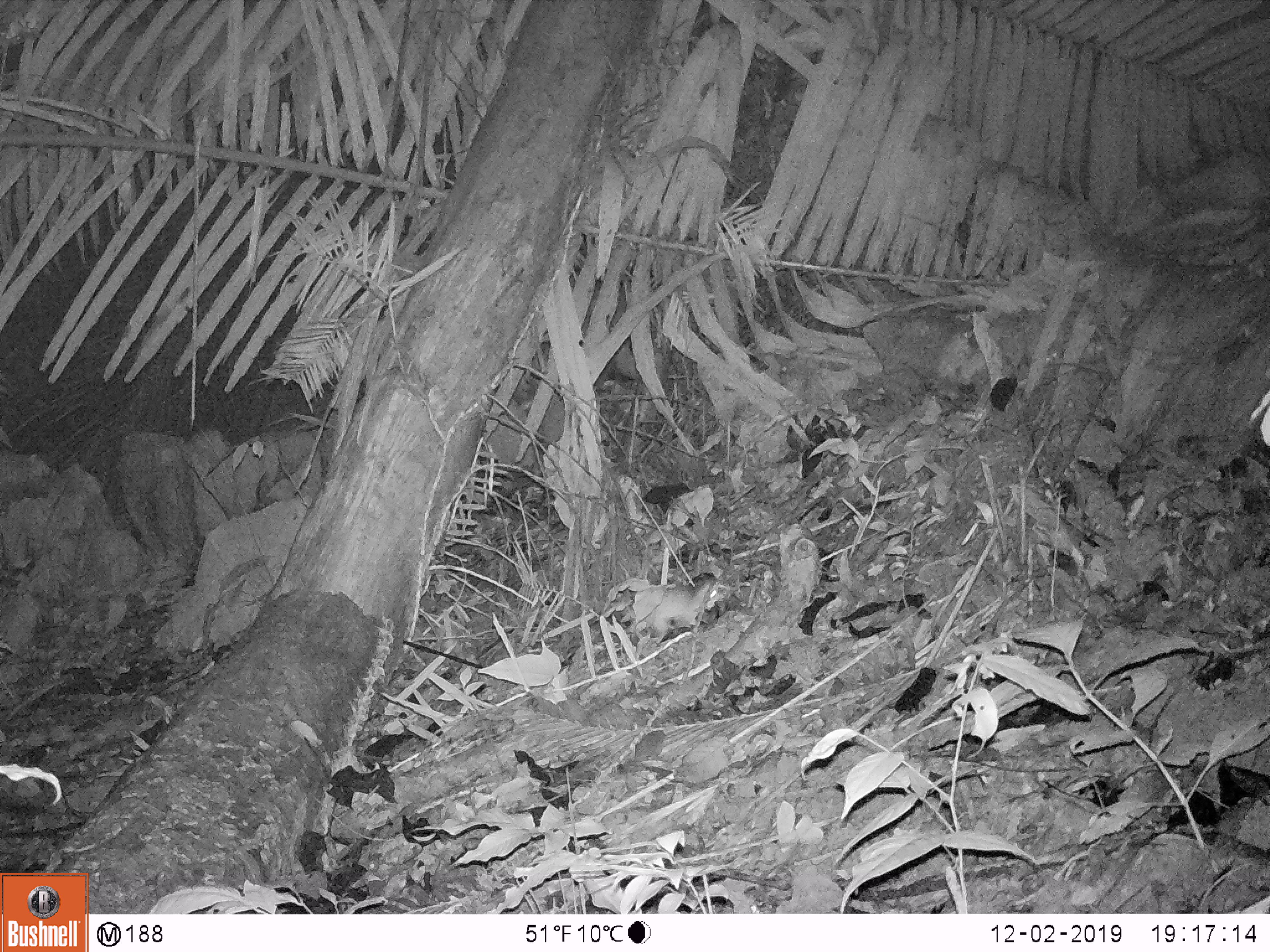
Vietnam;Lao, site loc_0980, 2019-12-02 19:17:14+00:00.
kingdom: Animalia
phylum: Chordata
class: Mammalia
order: Rodentia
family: Muridae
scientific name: Muridae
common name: old-world mice and rats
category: unidentified murid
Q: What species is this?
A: Unidentified murid (old-world mice and rats) (Muridae).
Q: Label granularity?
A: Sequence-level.